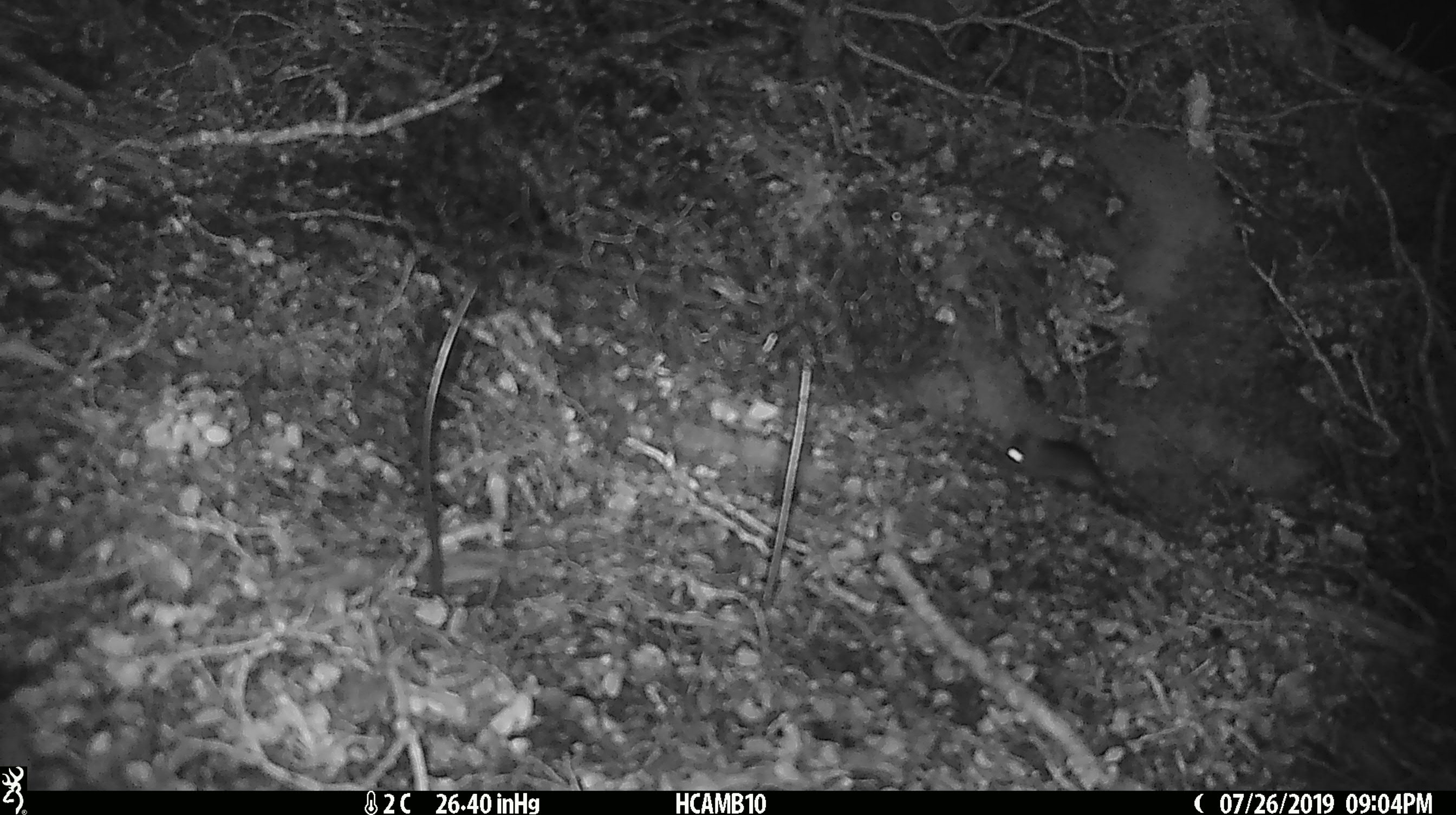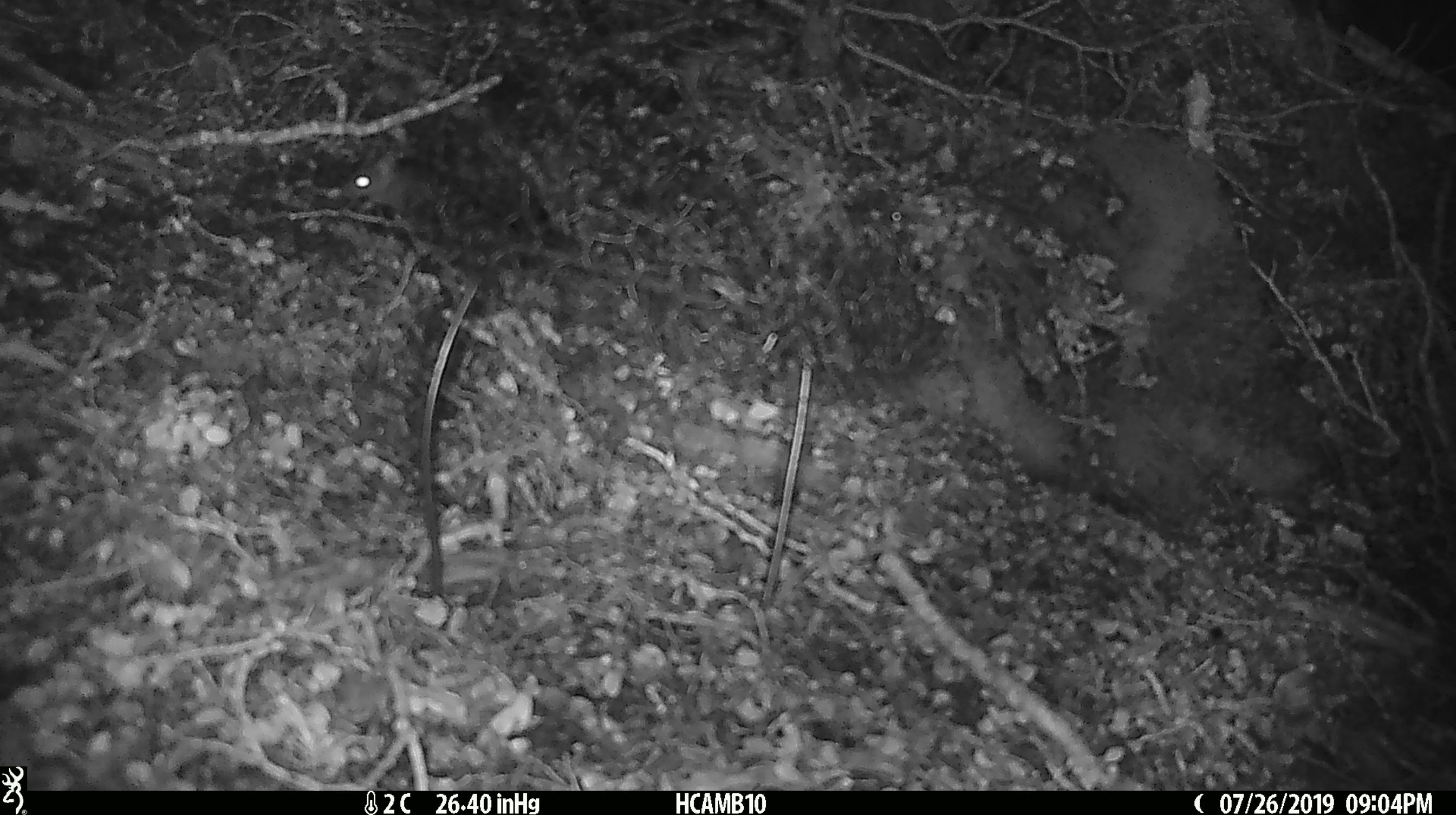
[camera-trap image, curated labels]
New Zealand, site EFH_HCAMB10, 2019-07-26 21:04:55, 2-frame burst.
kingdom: Animalia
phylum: Chordata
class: Mammalia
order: Rodentia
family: Muridae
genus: Mus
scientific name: Mus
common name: mouse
Mouse (Mus).